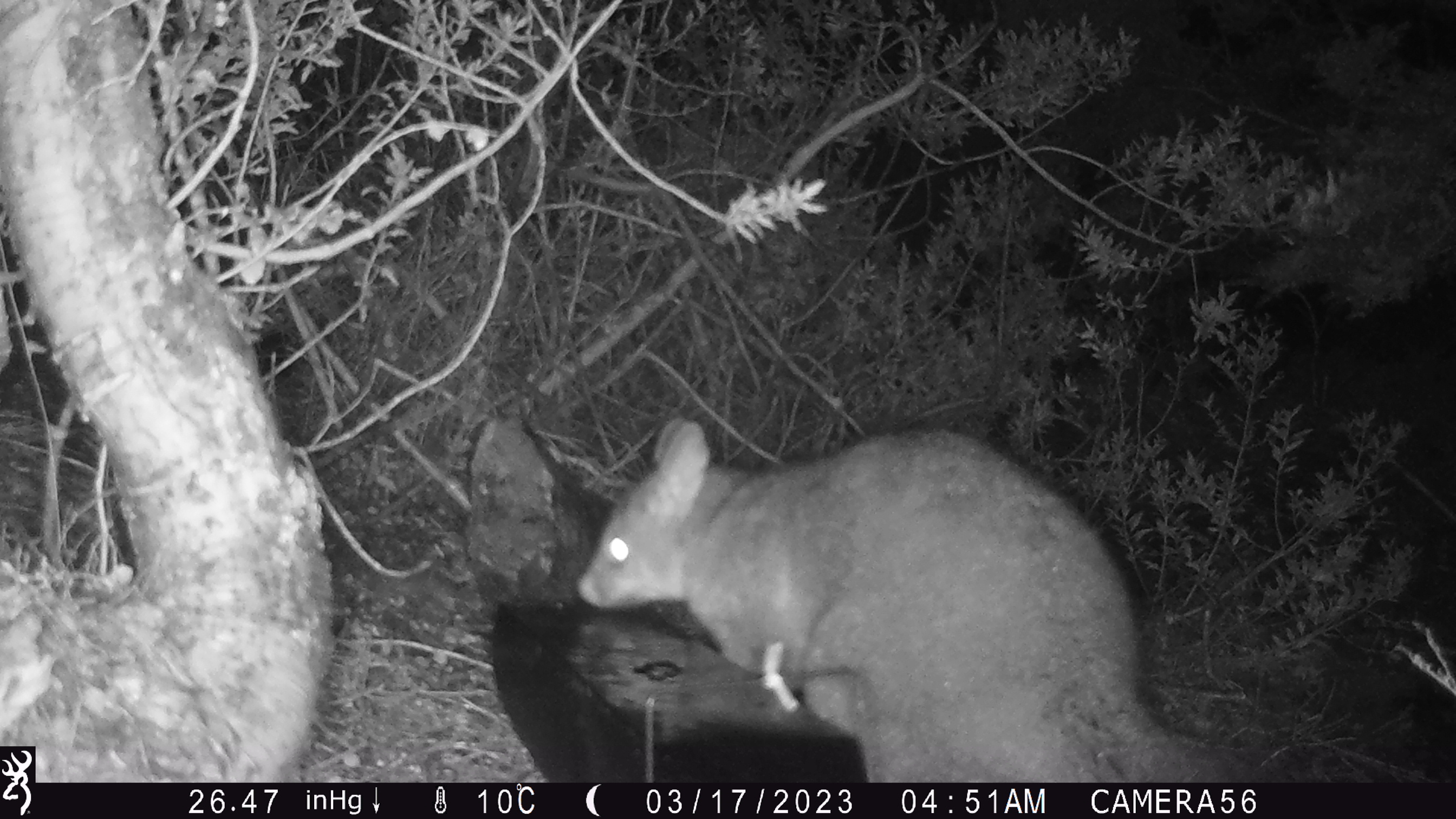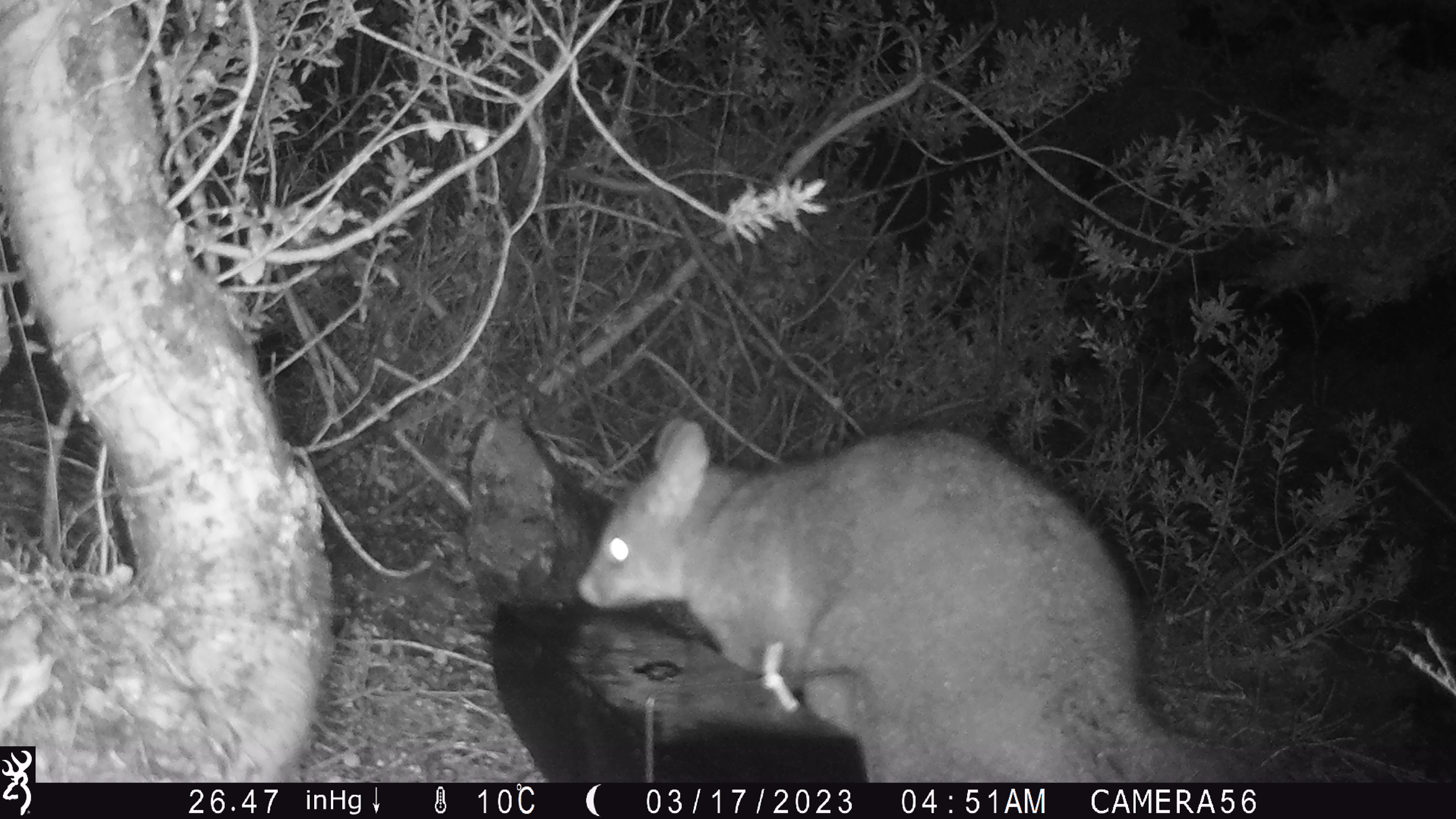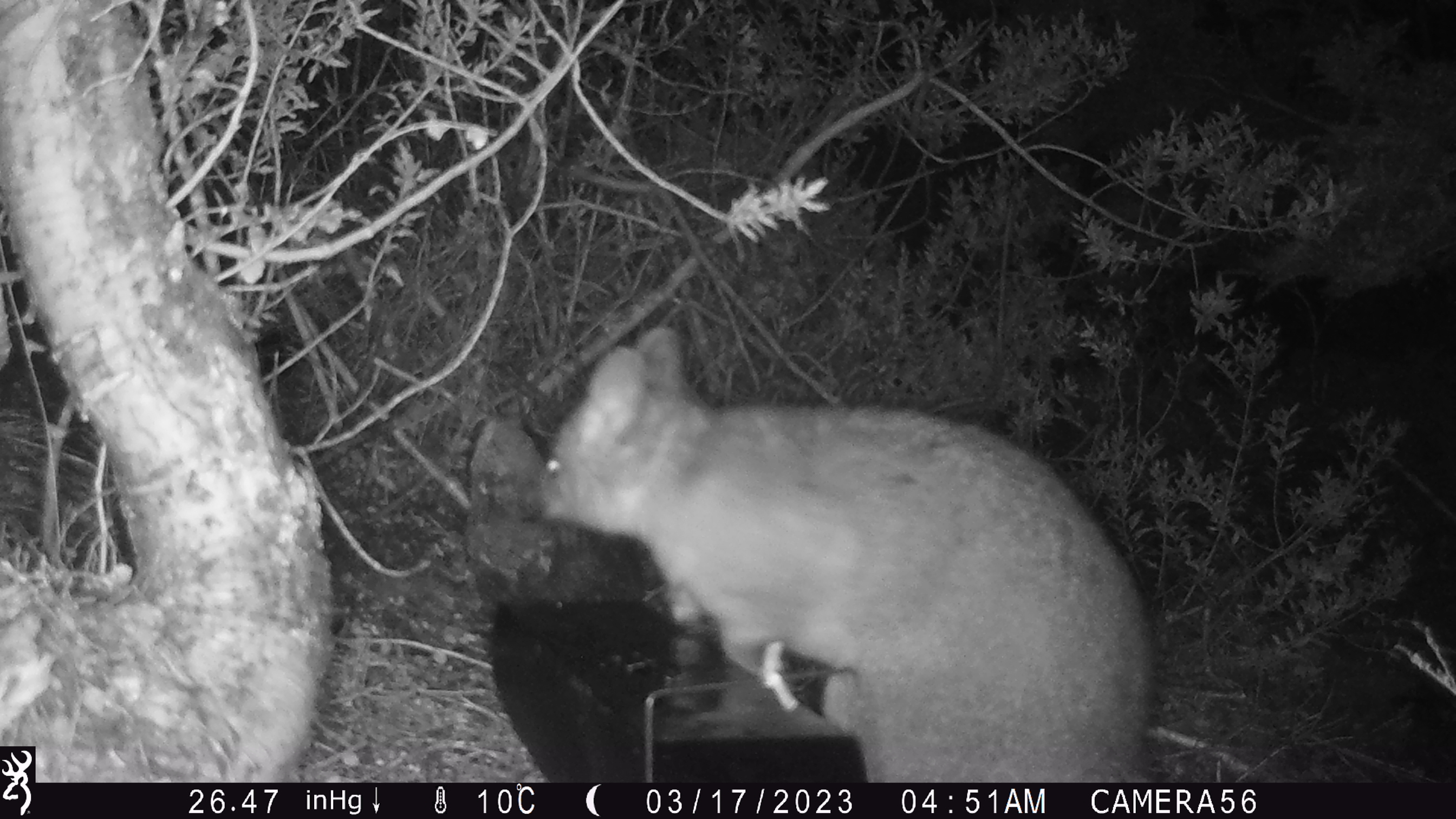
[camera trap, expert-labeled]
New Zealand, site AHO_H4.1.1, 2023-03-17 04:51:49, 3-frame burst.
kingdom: Animalia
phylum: Chordata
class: Mammalia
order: Diprotodontia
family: Phalangeridae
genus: Trichosurus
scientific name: Trichosurus vulpecula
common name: common brushtail possum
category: possum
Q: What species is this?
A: Possum (common brushtail possum) (Trichosurus vulpecula).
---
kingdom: Animalia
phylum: Chordata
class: Mammalia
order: Carnivora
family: Mustelidae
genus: Mustela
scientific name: Mustela erminea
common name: stoat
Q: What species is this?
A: Stoat (Mustela erminea).